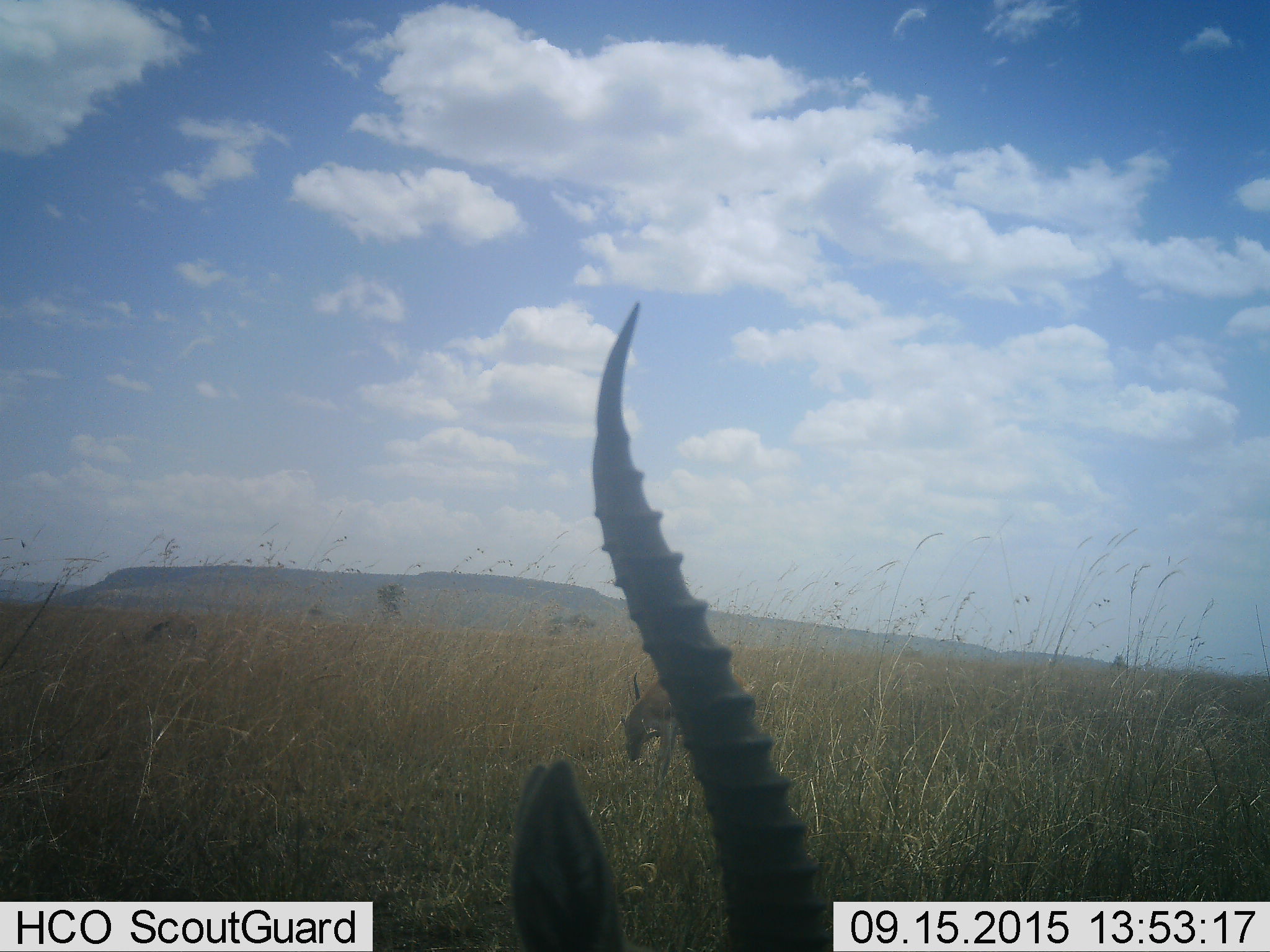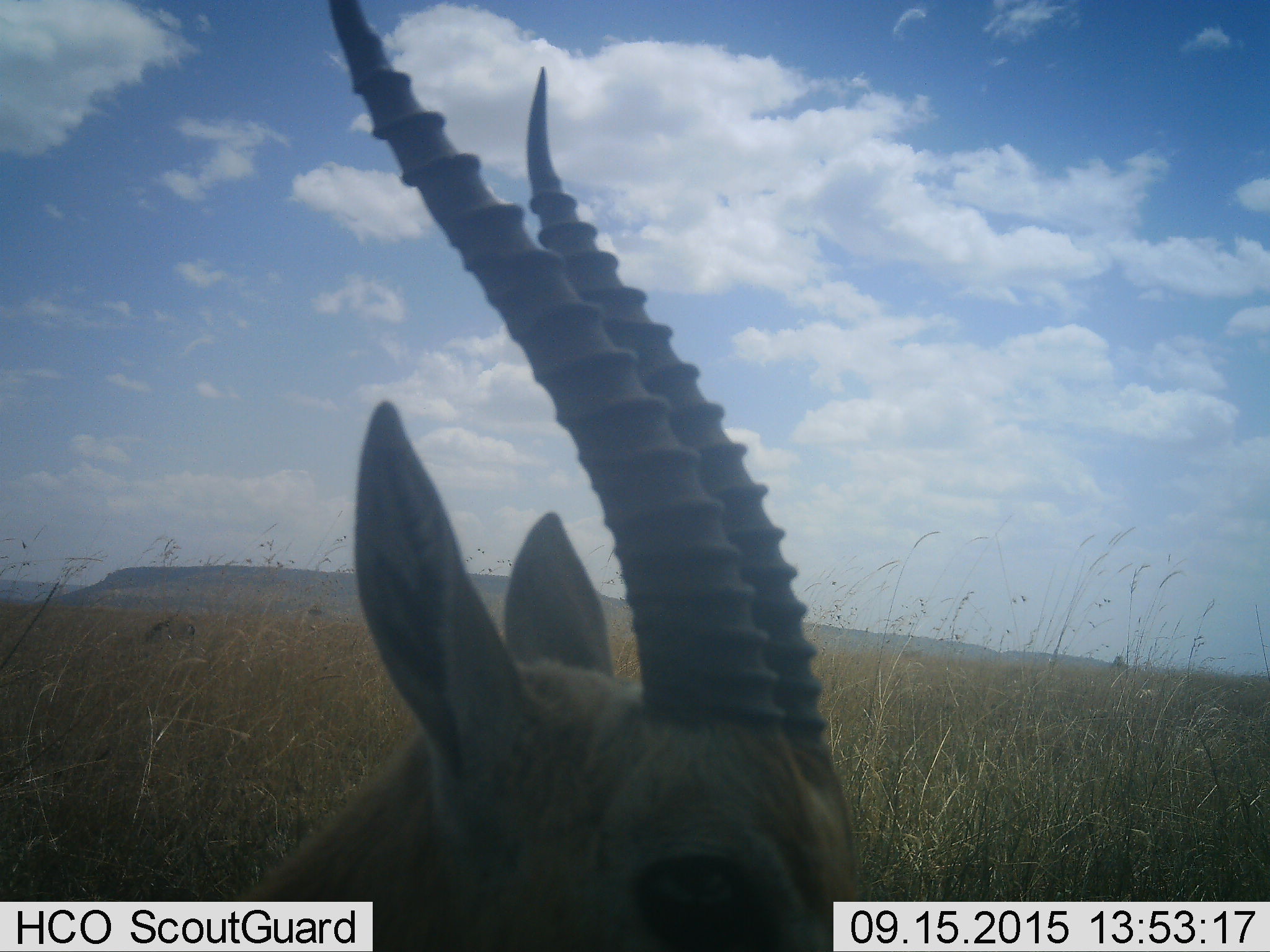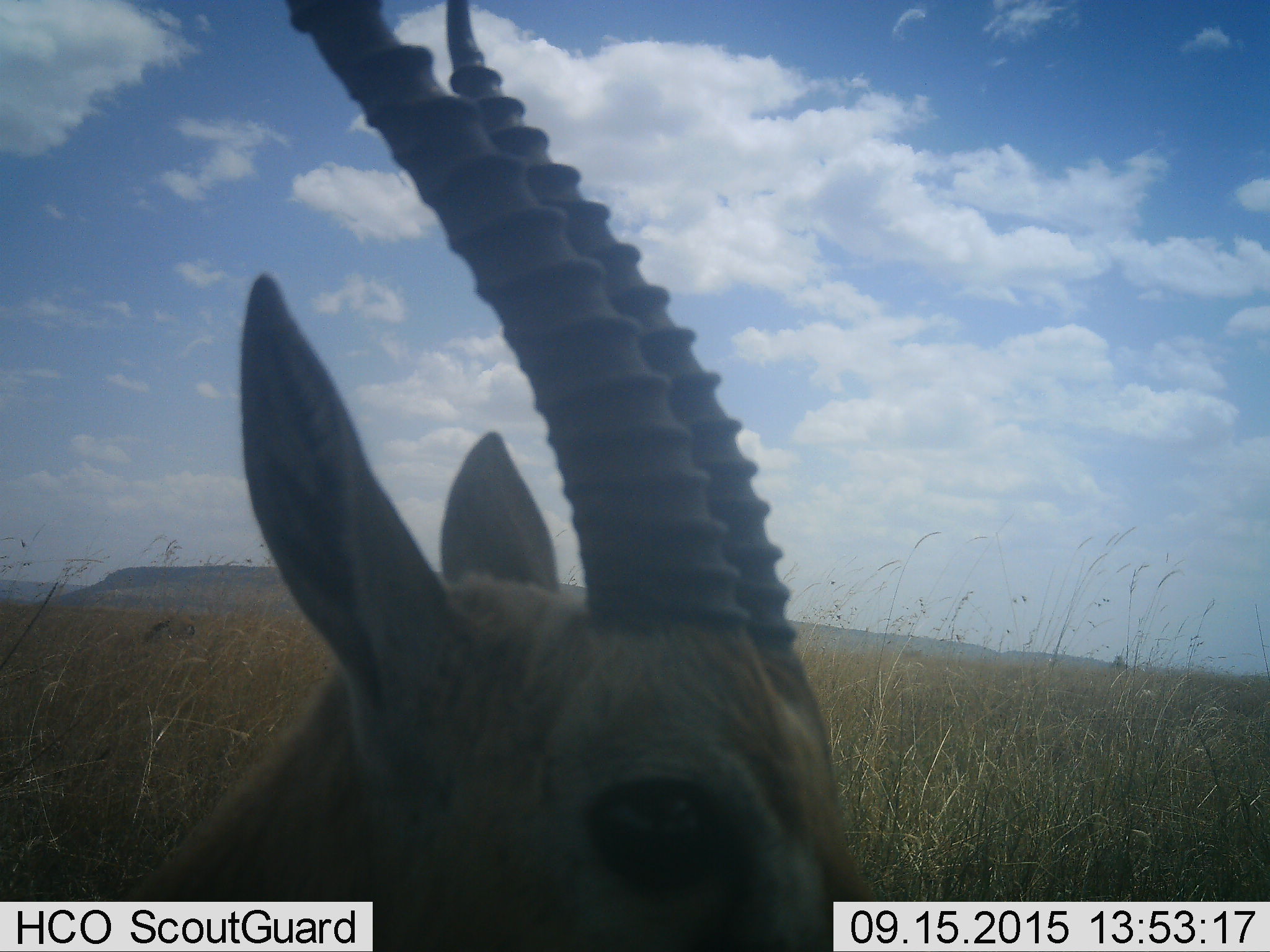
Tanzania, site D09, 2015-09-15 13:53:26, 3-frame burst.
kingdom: Animalia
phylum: Chordata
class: Mammalia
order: Artiodactyla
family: Bovidae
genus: Eudorcas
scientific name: Eudorcas thomsonii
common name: thomson's gazelle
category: gazellethomsons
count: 2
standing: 45%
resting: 0%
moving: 55%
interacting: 0%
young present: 0%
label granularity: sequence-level